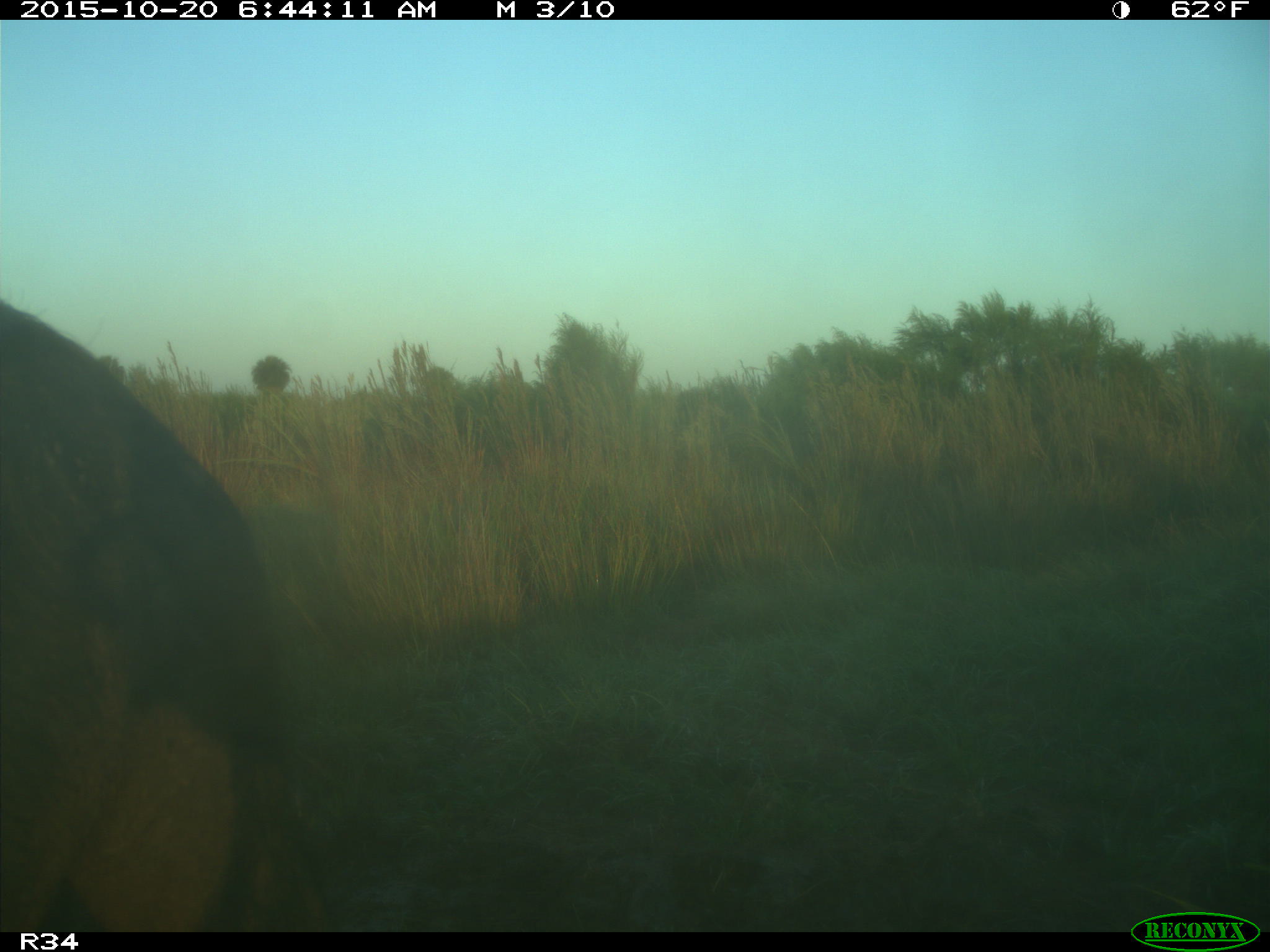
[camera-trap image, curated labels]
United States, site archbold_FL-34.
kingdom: Animalia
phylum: Chordata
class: Mammalia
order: Artiodactyla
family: Suidae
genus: Sus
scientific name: Sus scrofa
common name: wild boar